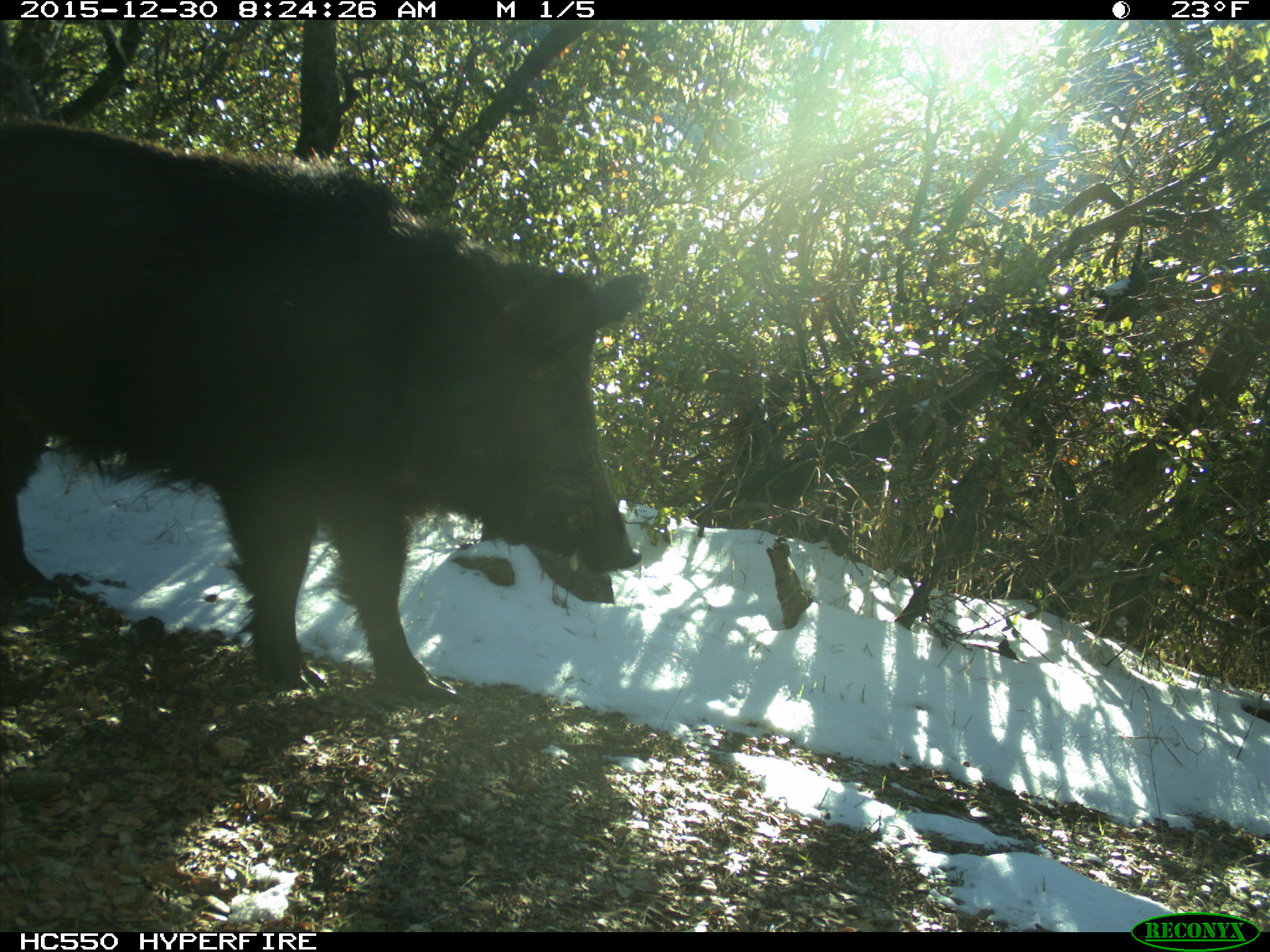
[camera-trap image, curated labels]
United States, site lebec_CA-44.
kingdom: Animalia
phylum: Chordata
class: Mammalia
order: Artiodactyla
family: Suidae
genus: Sus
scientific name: Sus scrofa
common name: wild boar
Sus scrofa (wild boar).